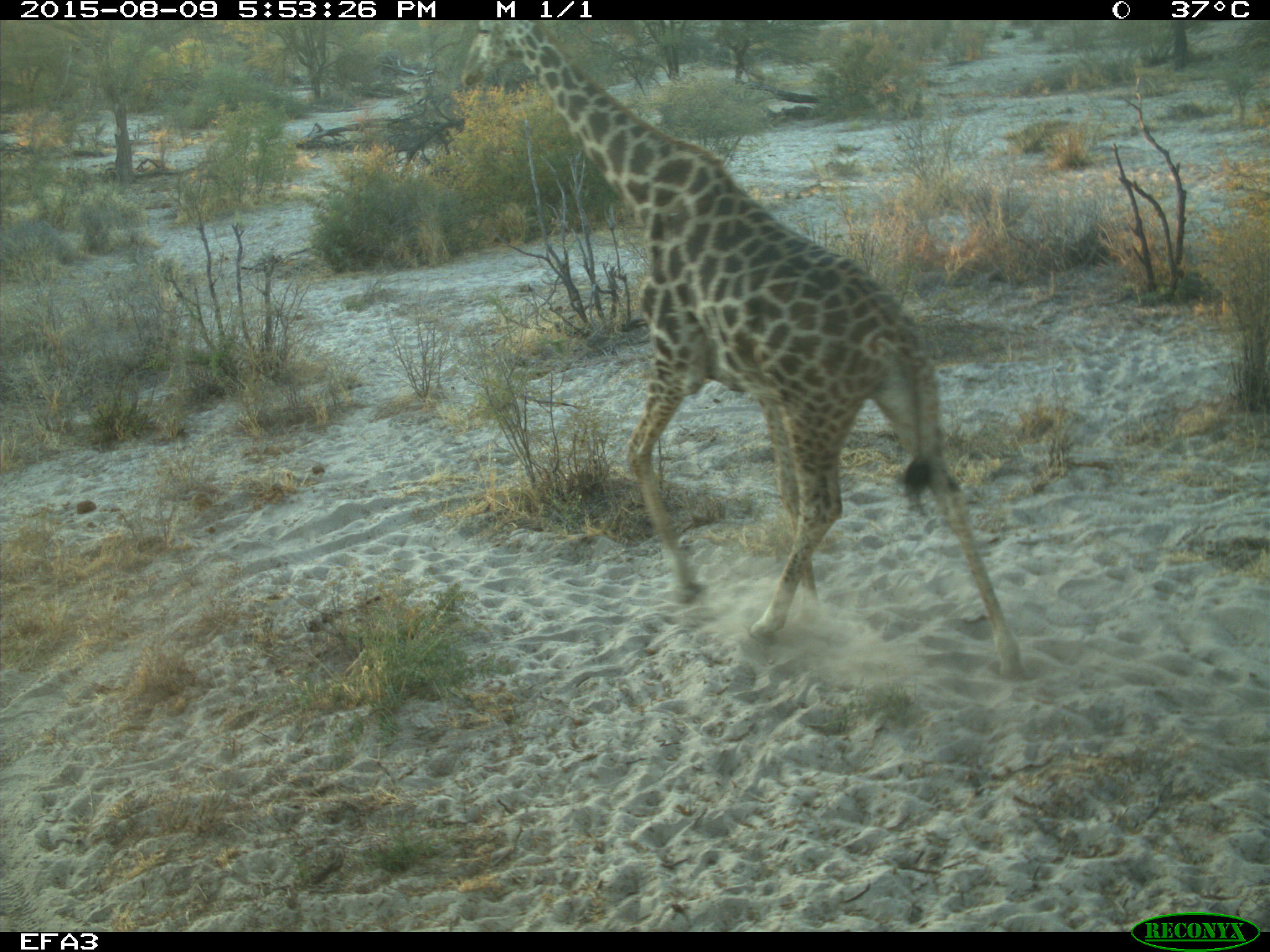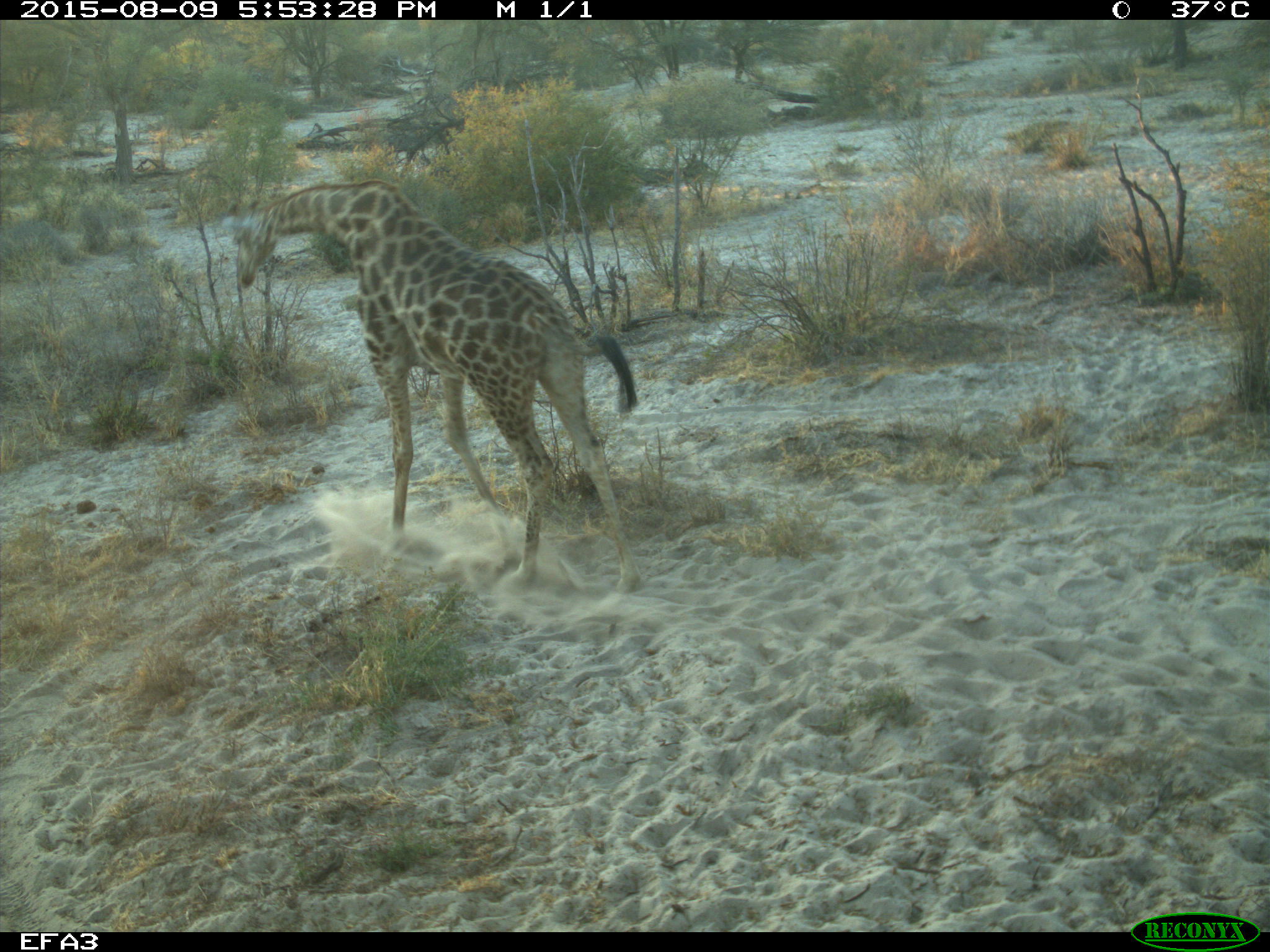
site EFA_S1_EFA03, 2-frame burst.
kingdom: Animalia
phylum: Chordata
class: Mammalia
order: Artiodactyla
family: Giraffidae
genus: Giraffa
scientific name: Giraffa camelopardalis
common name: giraffe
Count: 1.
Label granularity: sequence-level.